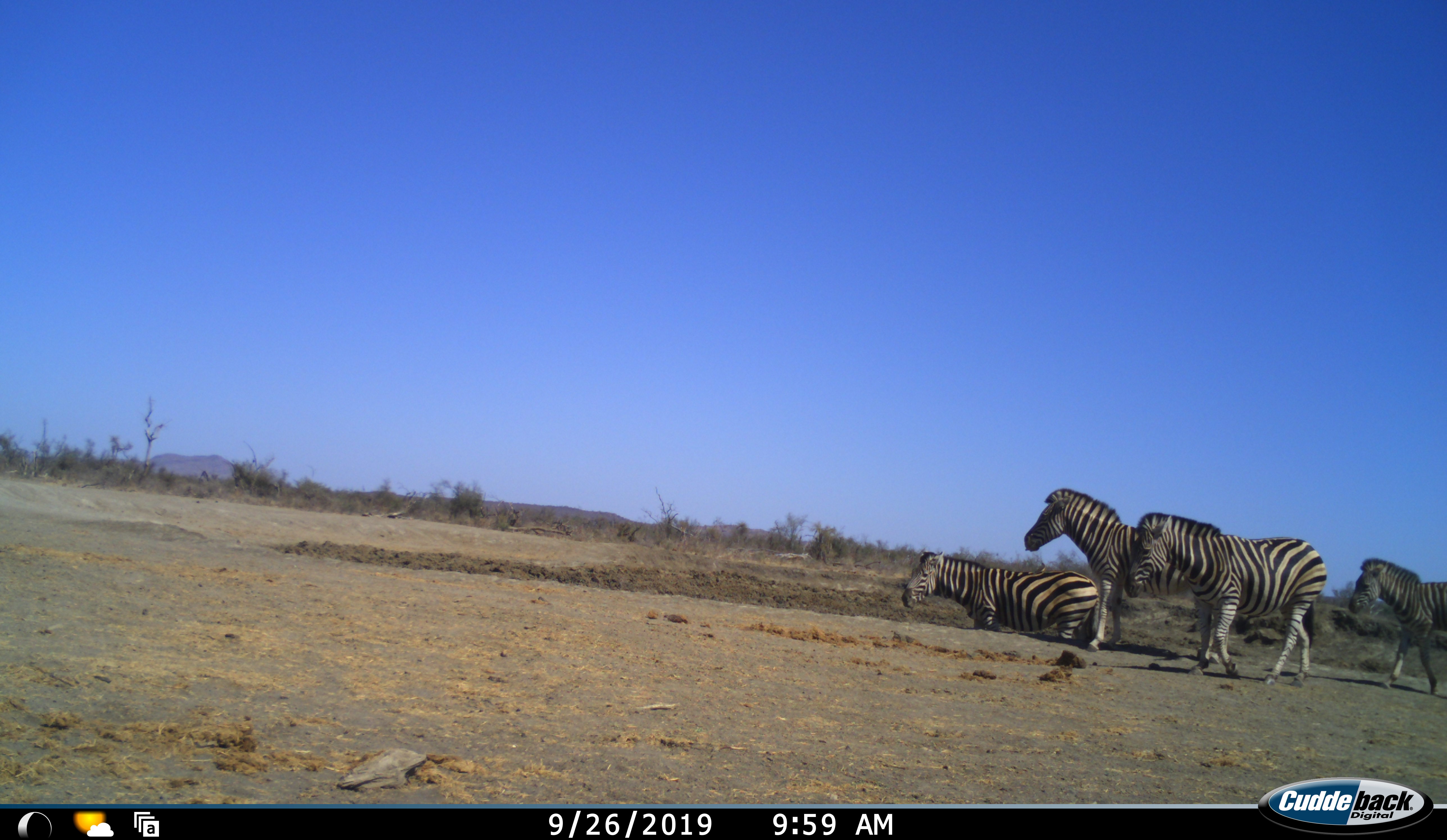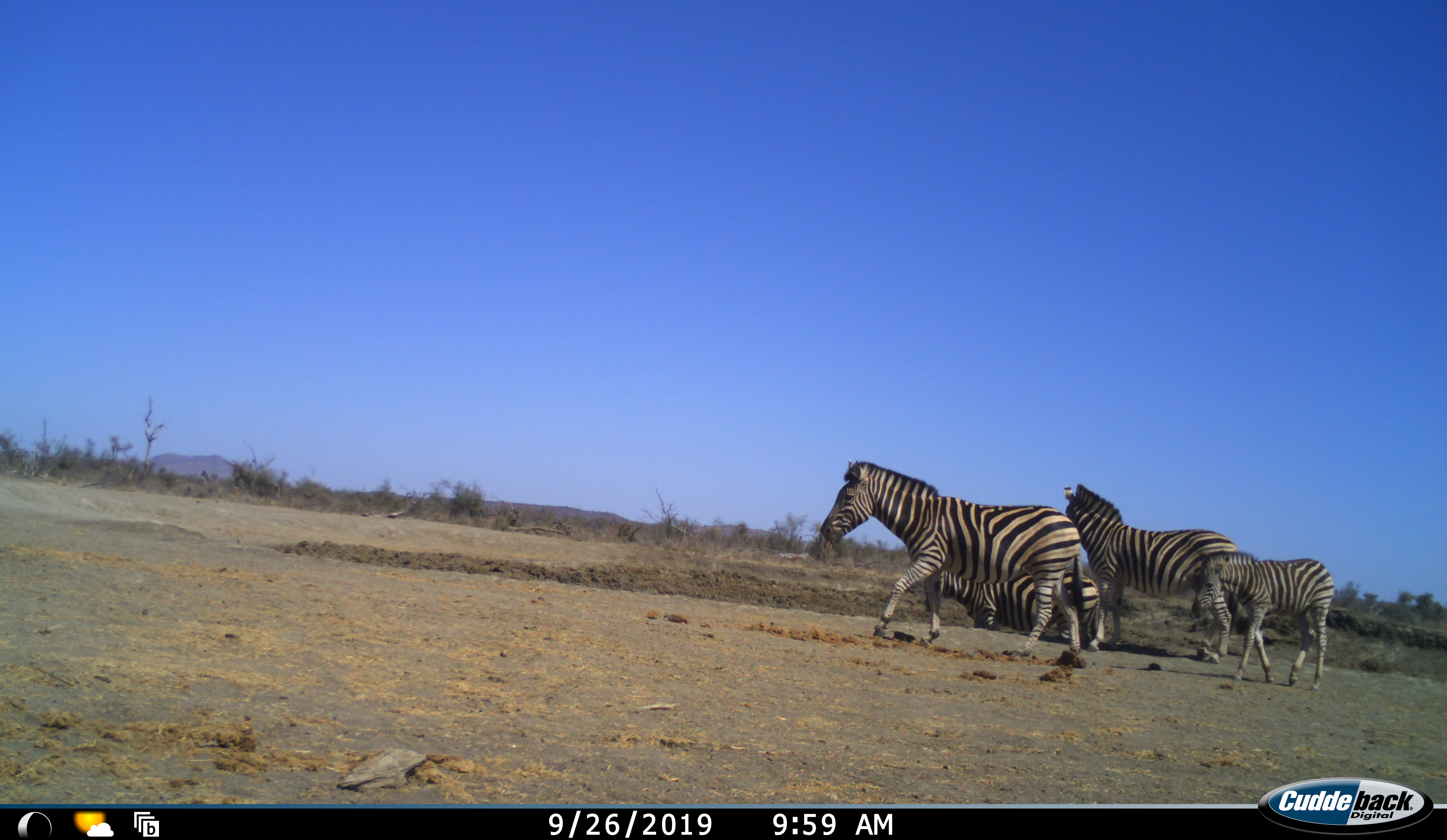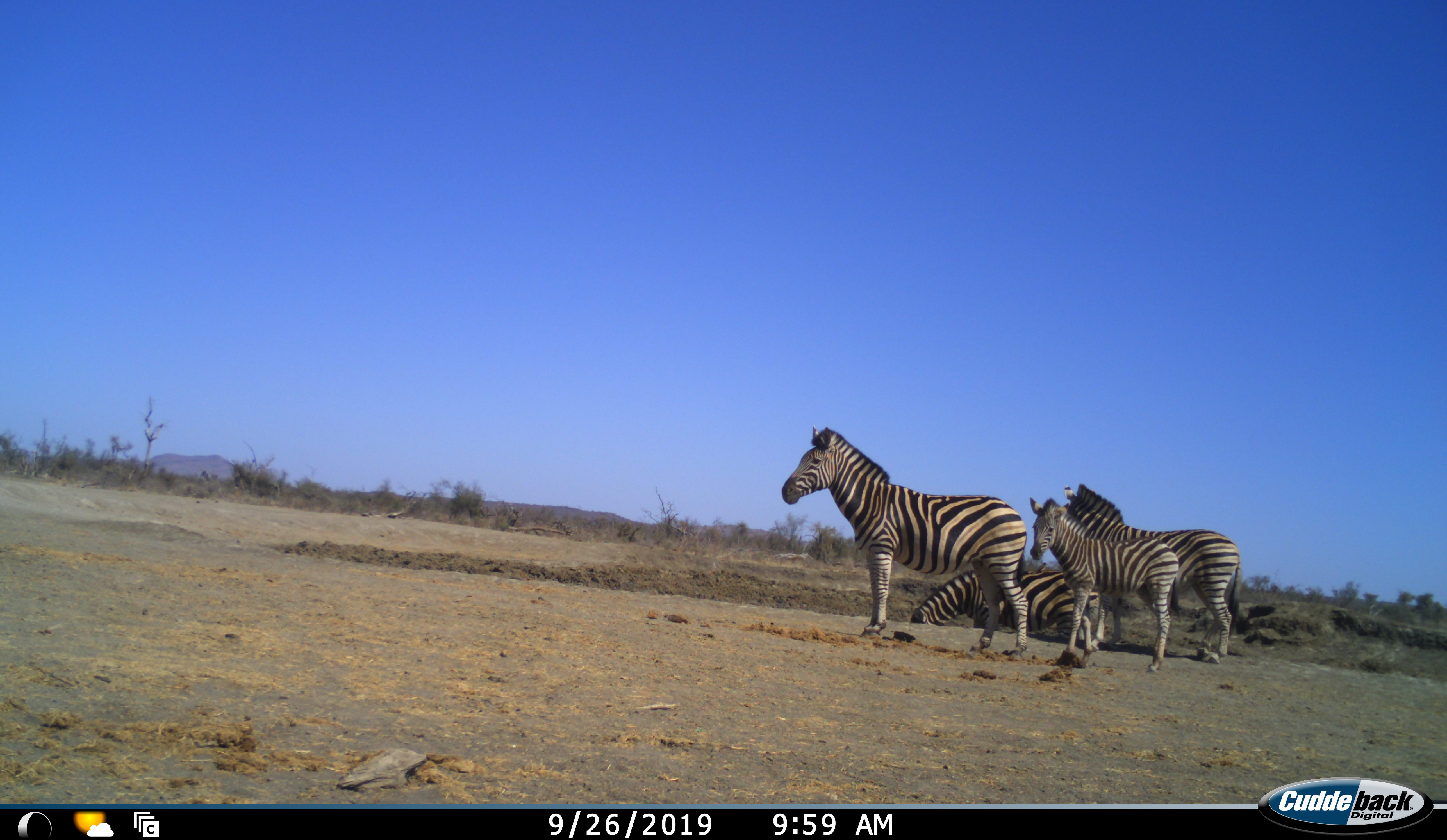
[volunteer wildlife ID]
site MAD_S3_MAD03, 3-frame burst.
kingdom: Animalia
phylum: Chordata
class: Mammalia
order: Perissodactyla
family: Equidae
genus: Equus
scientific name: Equus quagga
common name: plains zebra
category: zebraplains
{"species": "zebraplains (plains zebra) (Equus quagga)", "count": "4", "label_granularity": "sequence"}